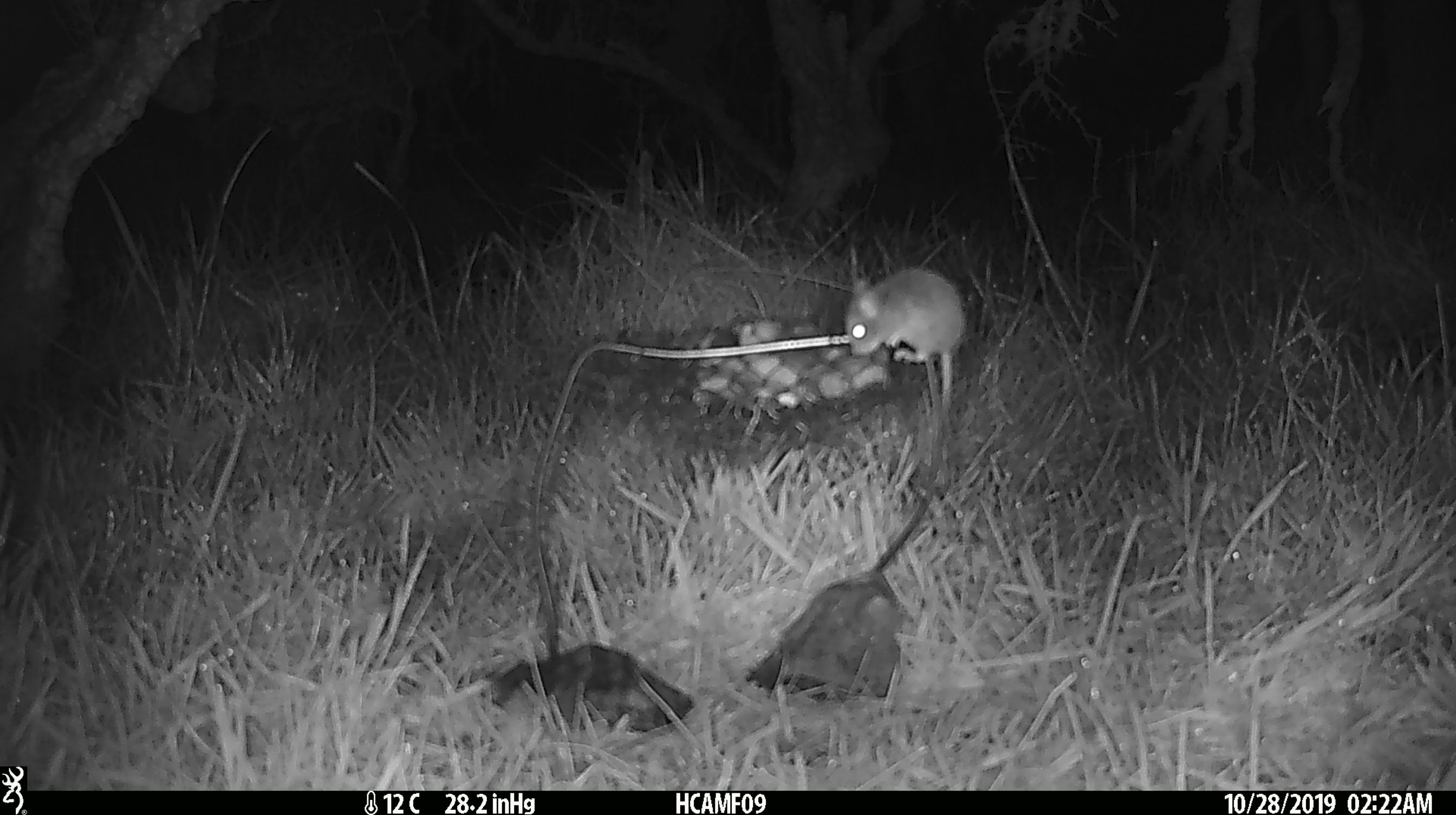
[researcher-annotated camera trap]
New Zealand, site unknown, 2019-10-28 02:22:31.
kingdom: Animalia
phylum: Chordata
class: Mammalia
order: Rodentia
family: Muridae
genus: Mus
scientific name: Mus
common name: mouse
Mouse (Mus).